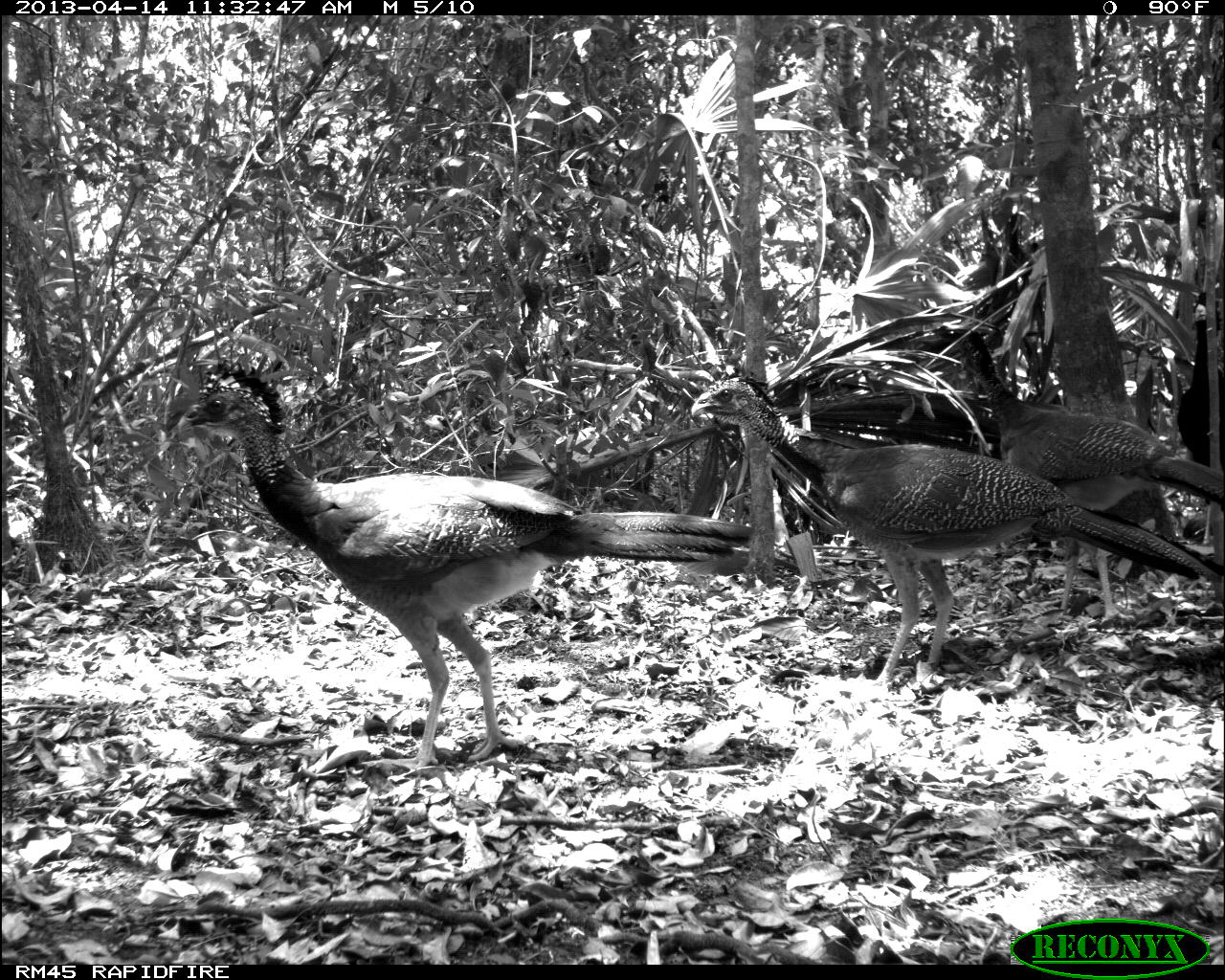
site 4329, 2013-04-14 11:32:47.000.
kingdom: Animalia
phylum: Chordata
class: Aves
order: Galliformes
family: Cracidae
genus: Crax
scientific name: Crax rubra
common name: great curassow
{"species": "Crax rubra (great curassow)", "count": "3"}